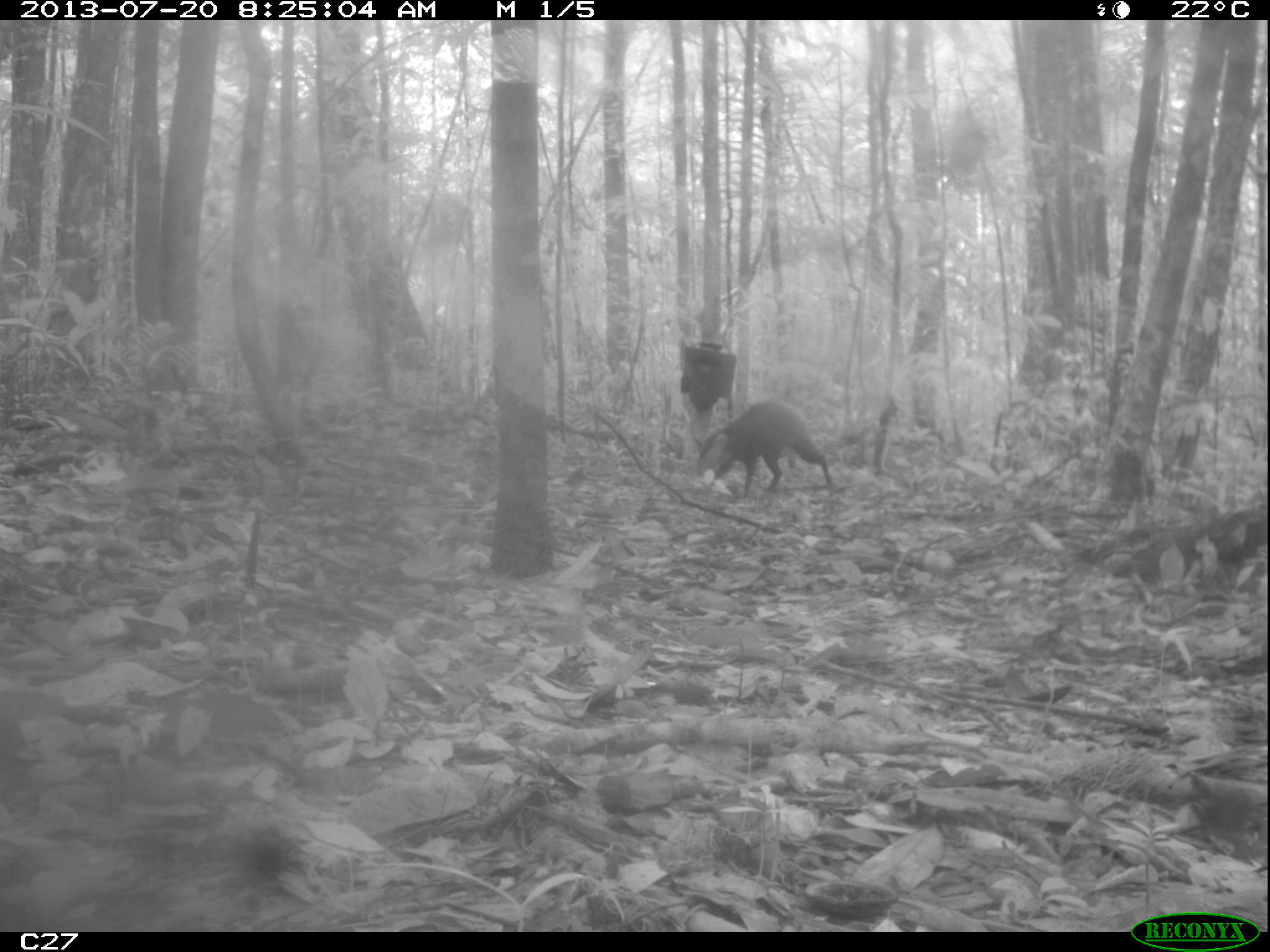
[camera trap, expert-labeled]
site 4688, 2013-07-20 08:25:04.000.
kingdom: Animalia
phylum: Chordata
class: Mammalia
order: Rodentia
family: Dasyproctidae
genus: Dasyprocta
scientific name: Dasyprocta leporina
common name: red-rumped agouti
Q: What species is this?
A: Dasyprocta leporina (red-rumped agouti).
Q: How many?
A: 1.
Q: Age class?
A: Adult.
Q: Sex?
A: Male.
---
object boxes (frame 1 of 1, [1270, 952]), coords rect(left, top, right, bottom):
dasyprocta leporina: rect(696, 402, 836, 499)